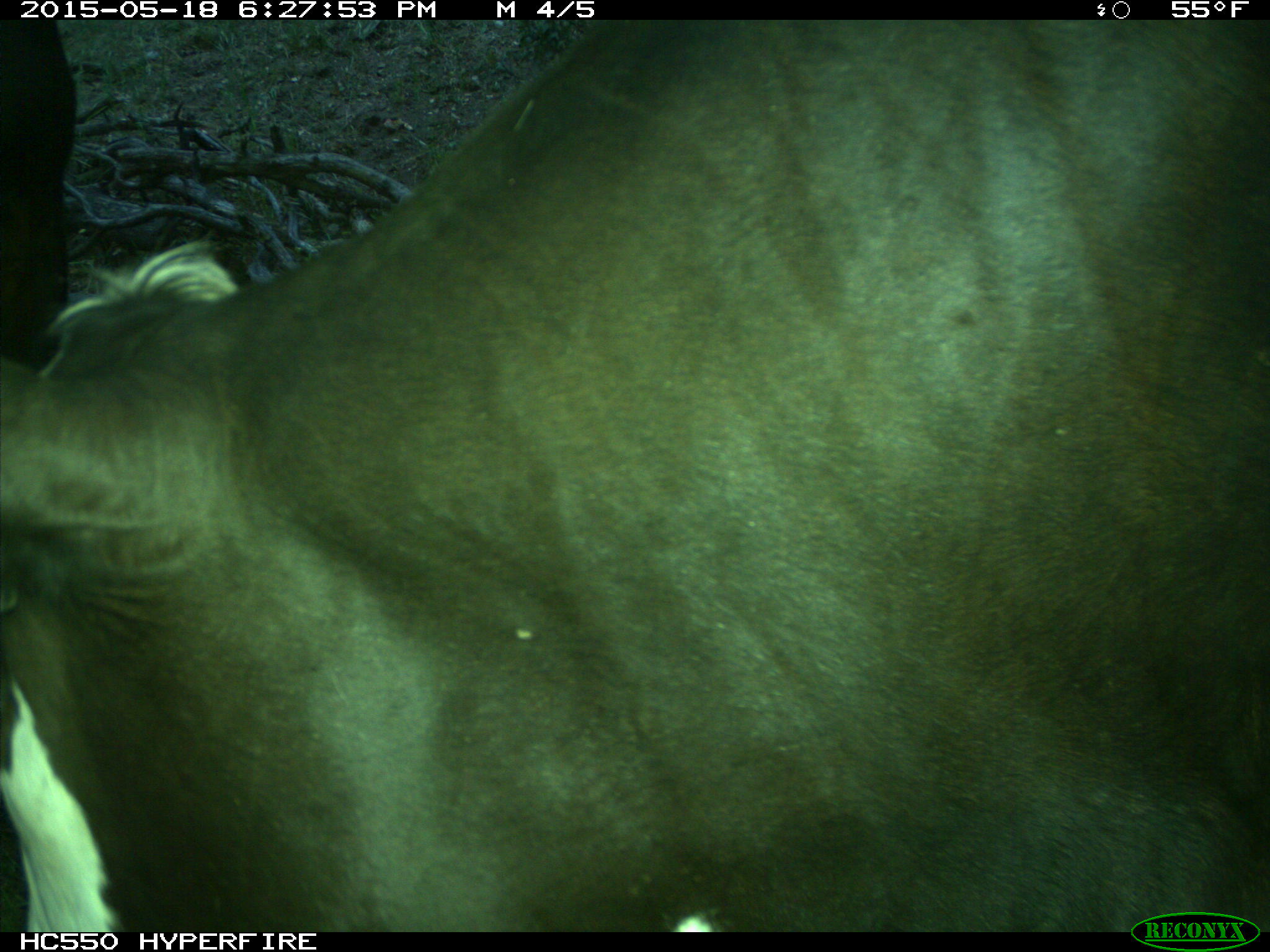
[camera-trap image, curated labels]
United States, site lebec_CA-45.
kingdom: Animalia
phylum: Chordata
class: Mammalia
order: Artiodactyla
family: Bovidae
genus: Bos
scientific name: Bos taurus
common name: domestic cow